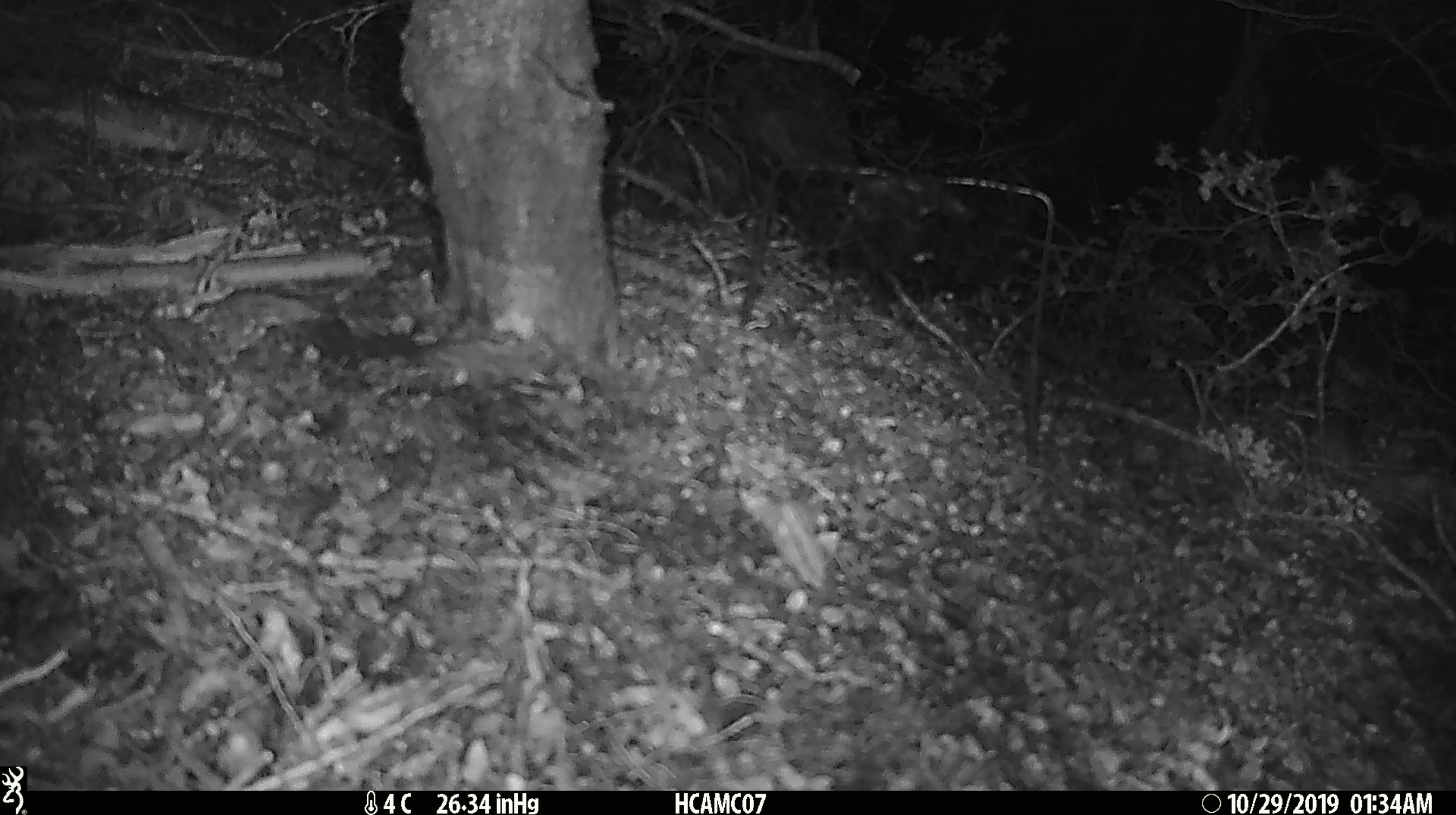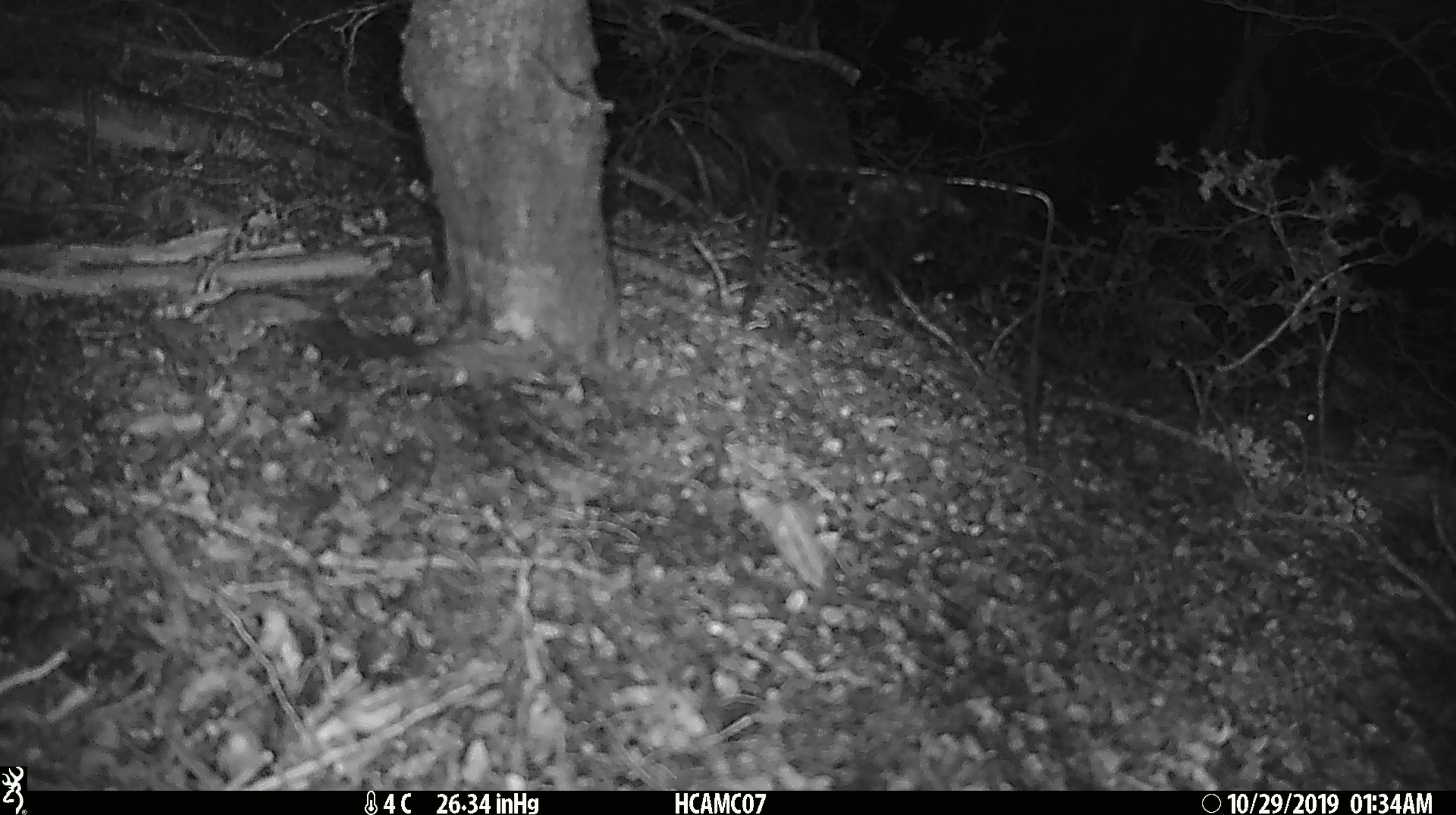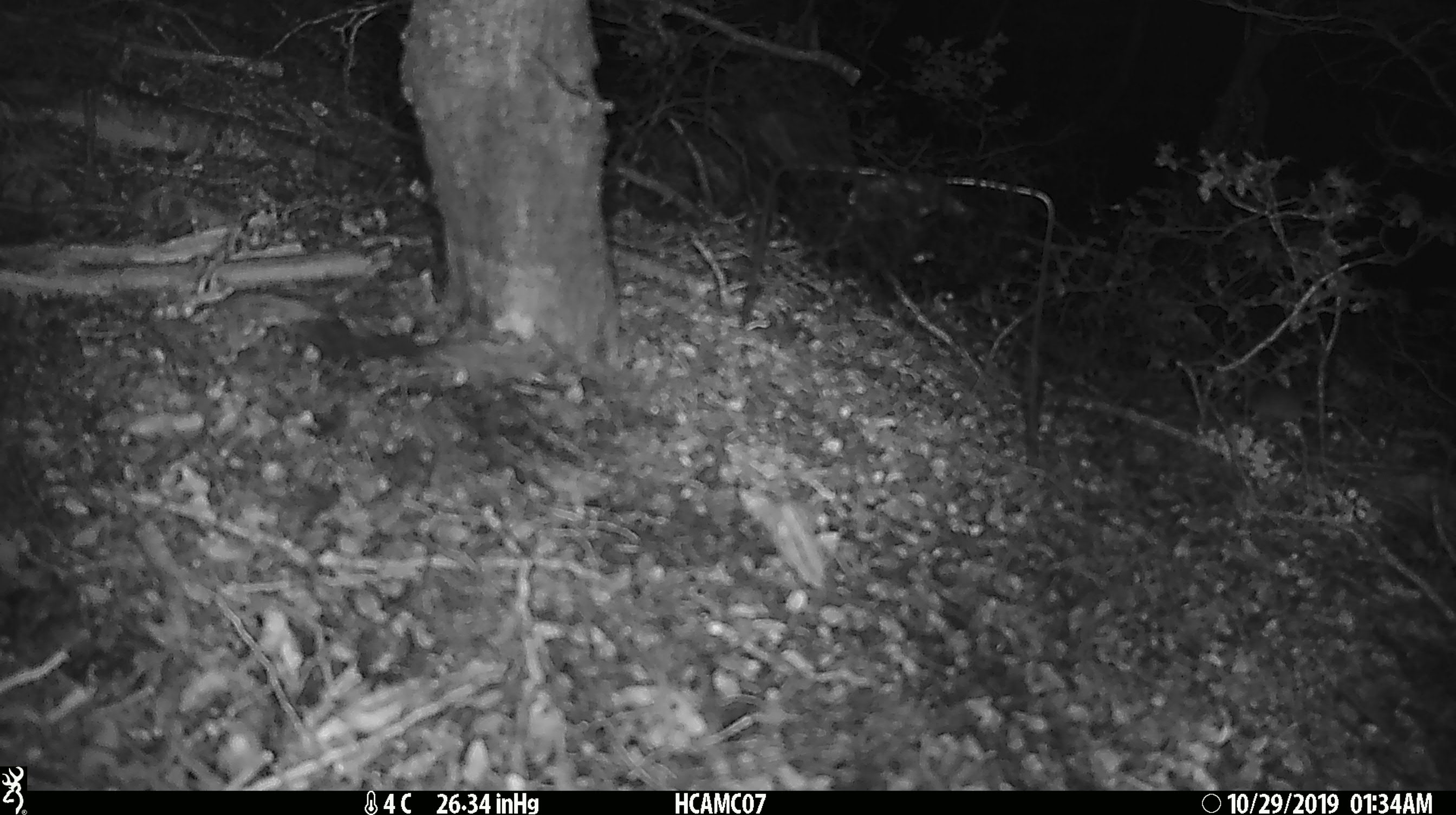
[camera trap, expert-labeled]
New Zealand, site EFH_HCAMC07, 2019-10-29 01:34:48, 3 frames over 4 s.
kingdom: Animalia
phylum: Chordata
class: Mammalia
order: Rodentia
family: Muridae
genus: Mus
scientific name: Mus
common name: mouse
Mouse (Mus).